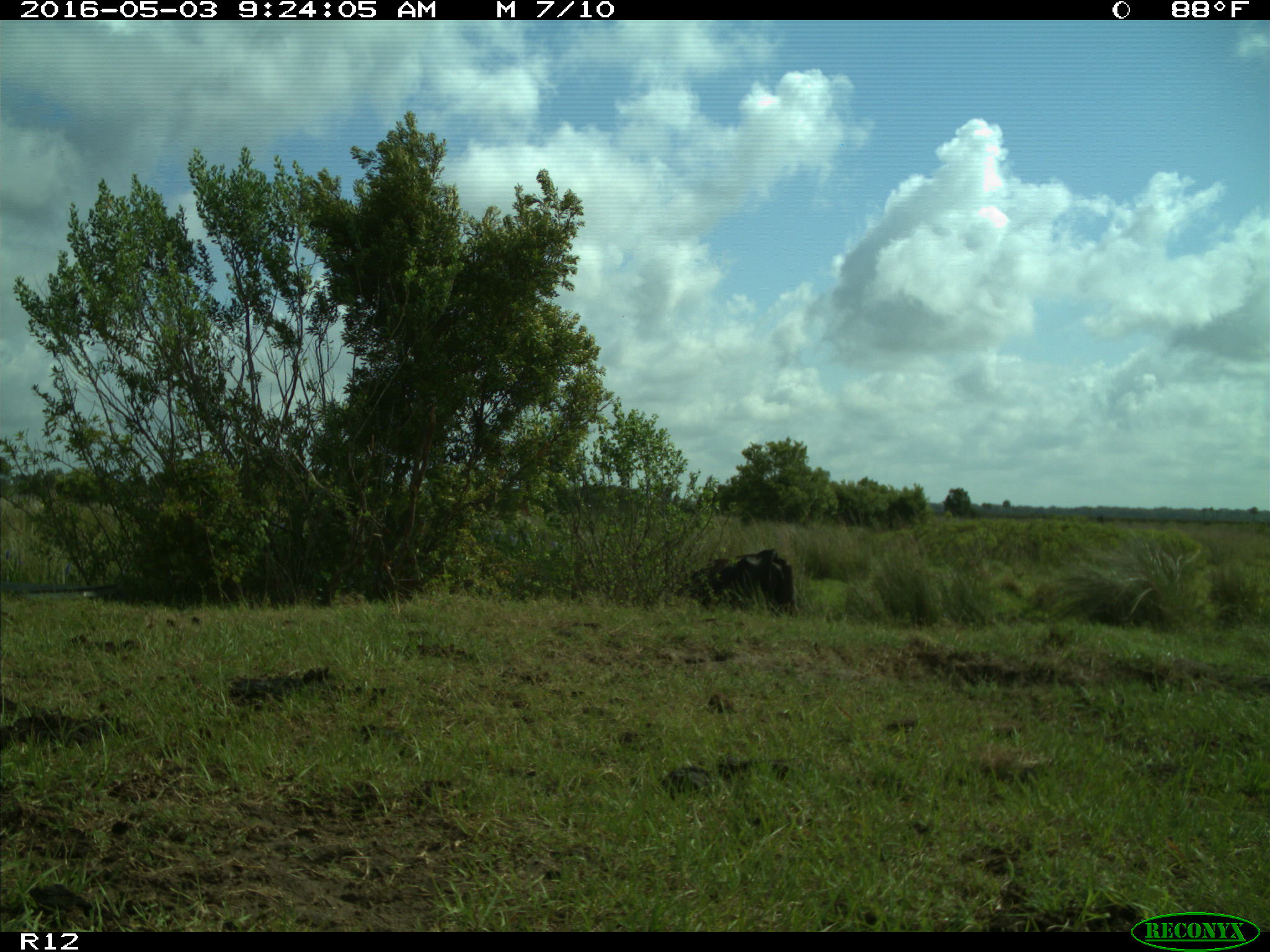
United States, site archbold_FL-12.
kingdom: Animalia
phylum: Chordata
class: Mammalia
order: Artiodactyla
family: Bovidae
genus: Bos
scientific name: Bos taurus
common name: domestic cow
Bos taurus (domestic cow).